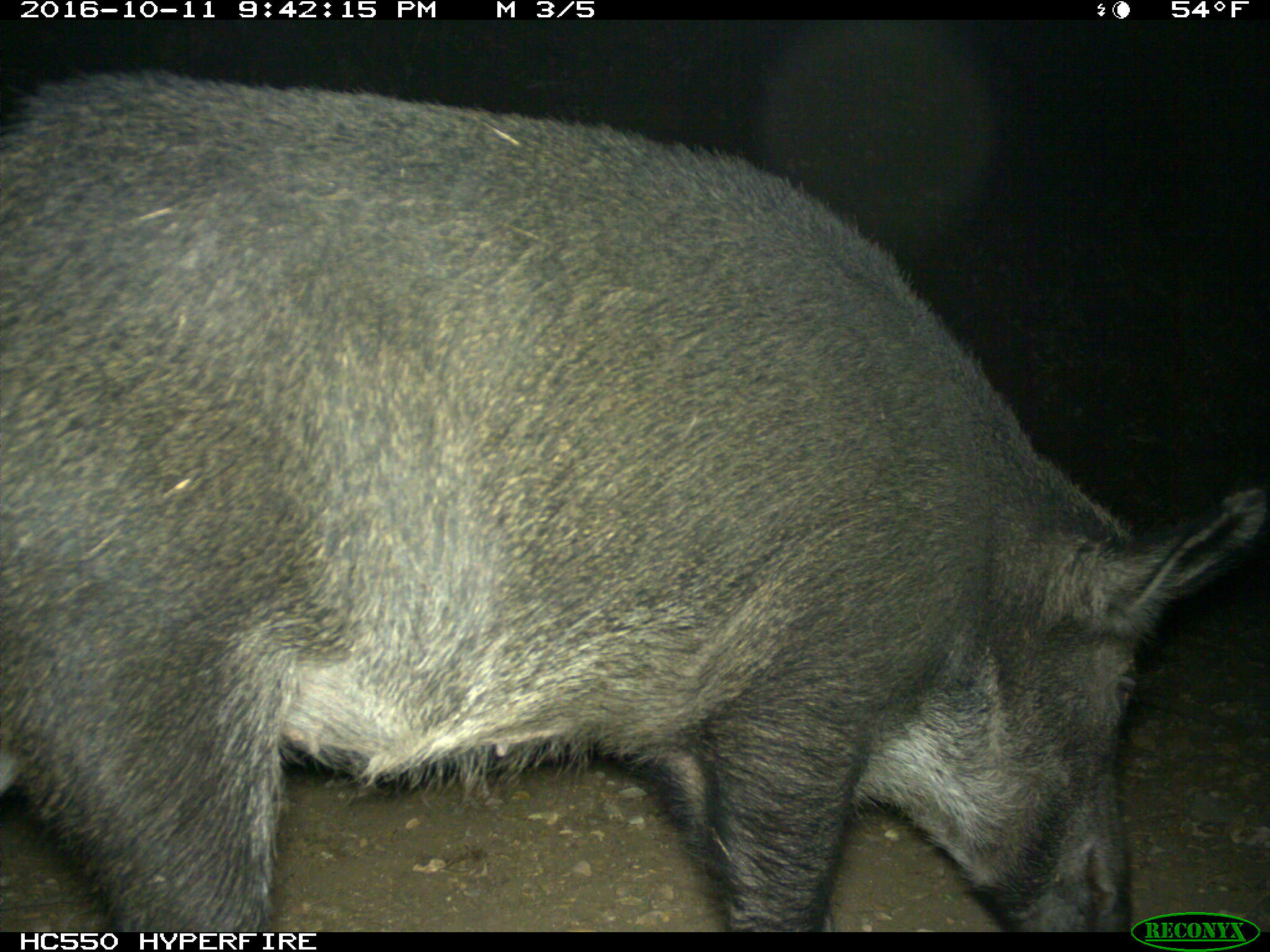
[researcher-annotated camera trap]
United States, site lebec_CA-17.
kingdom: Animalia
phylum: Chordata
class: Mammalia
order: Artiodactyla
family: Suidae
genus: Sus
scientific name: Sus scrofa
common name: wild boar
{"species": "Sus scrofa (wild boar)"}